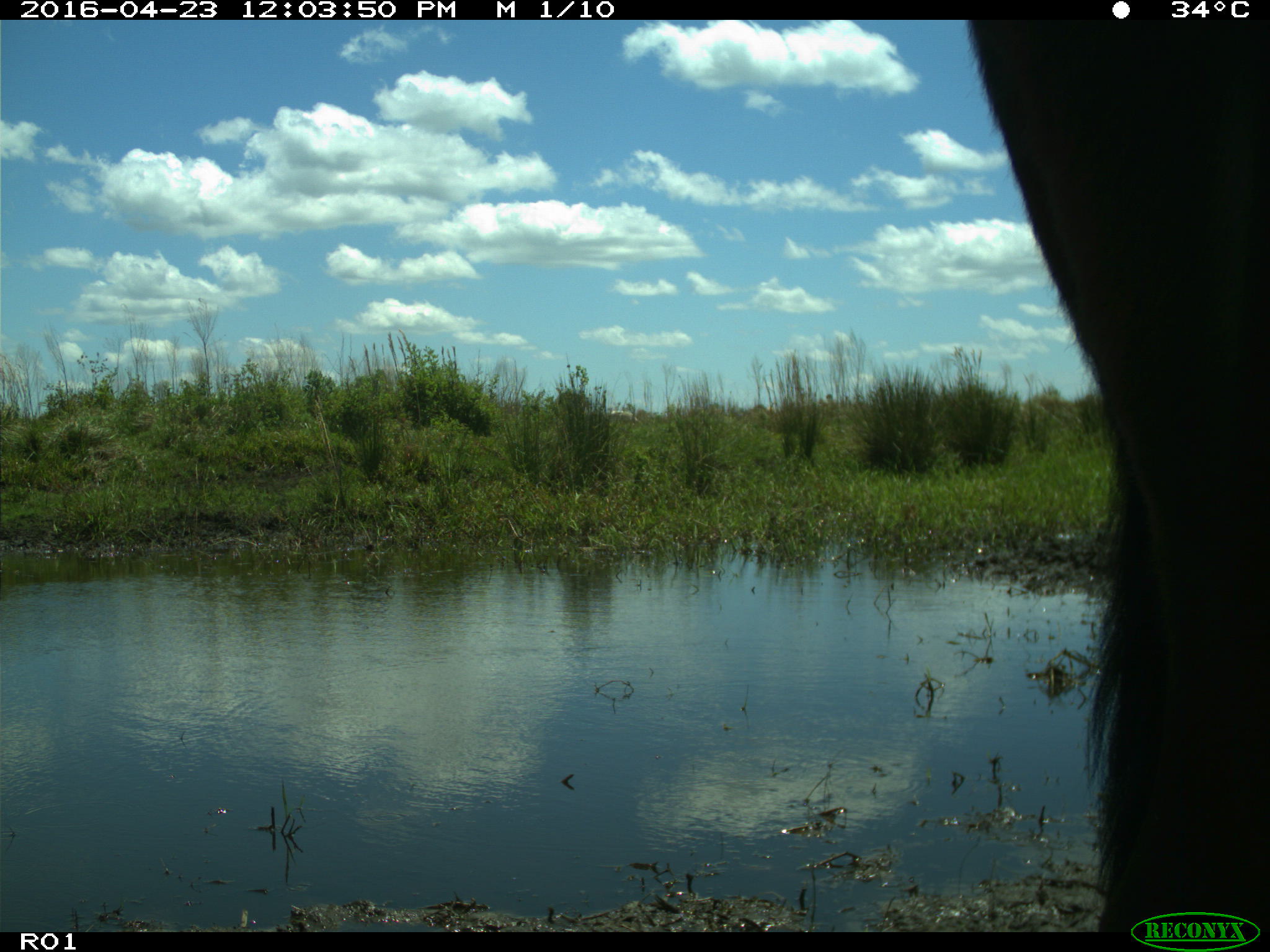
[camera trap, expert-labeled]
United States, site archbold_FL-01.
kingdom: Animalia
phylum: Chordata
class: Mammalia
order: Artiodactyla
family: Bovidae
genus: Bos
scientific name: Bos taurus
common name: domestic cow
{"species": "Bos taurus (domestic cow)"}